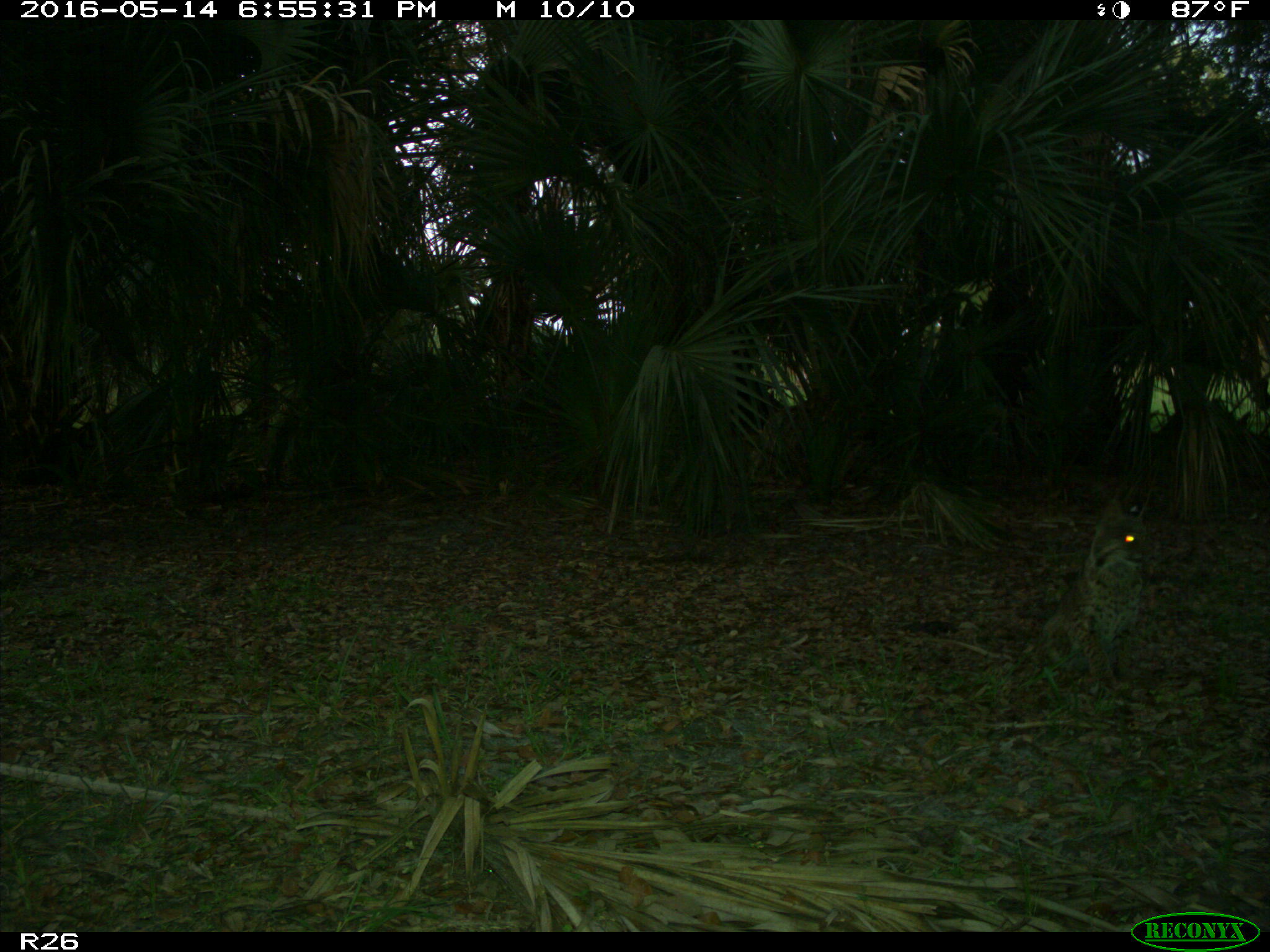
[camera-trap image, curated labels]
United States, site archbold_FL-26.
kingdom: Animalia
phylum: Chordata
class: Mammalia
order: Carnivora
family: Felidae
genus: Lynx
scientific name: Lynx rufus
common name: bobcat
Lynx rufus (bobcat).